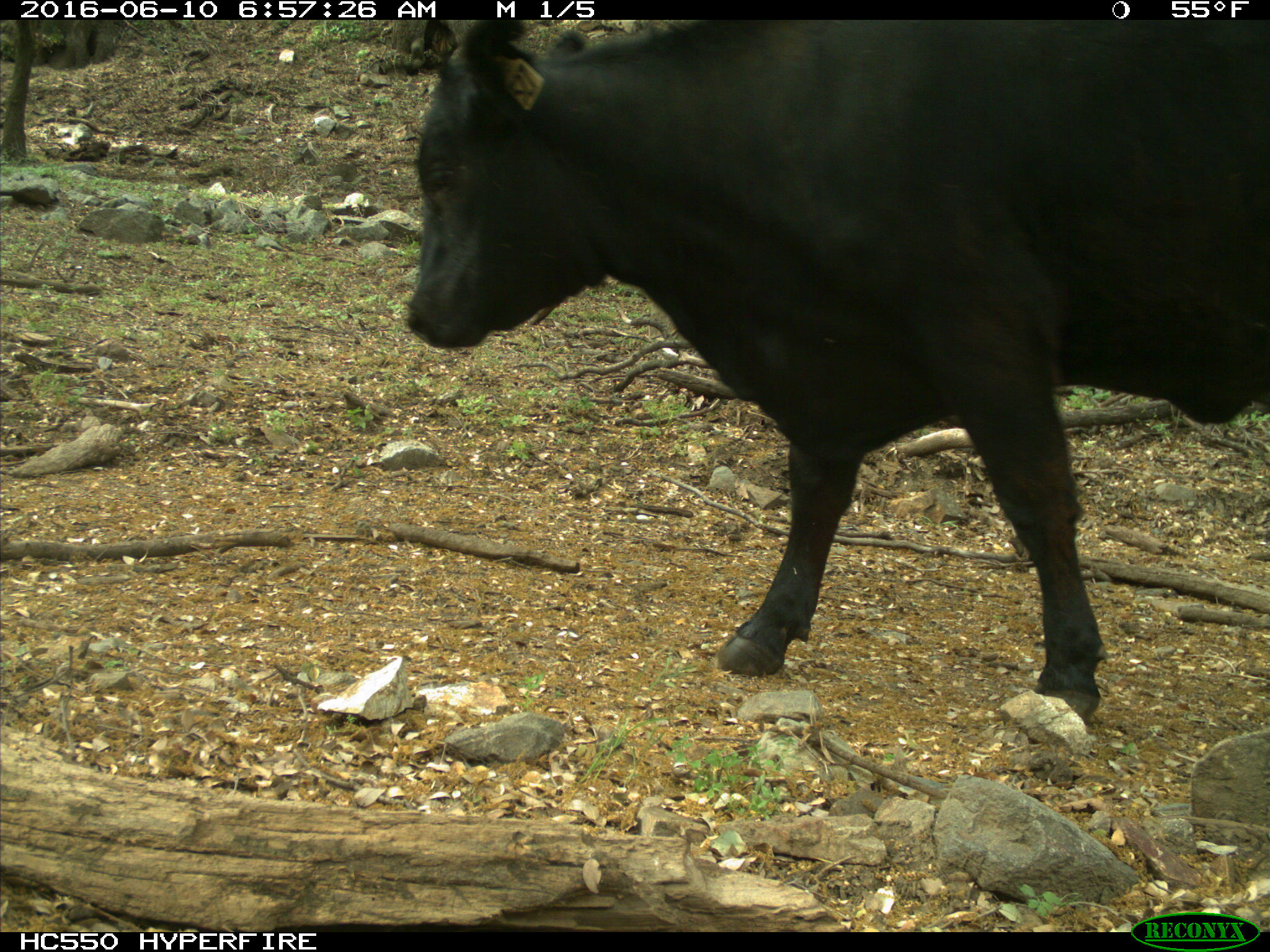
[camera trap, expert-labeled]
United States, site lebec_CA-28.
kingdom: Animalia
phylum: Chordata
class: Mammalia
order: Artiodactyla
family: Bovidae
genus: Bos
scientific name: Bos taurus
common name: domestic cow